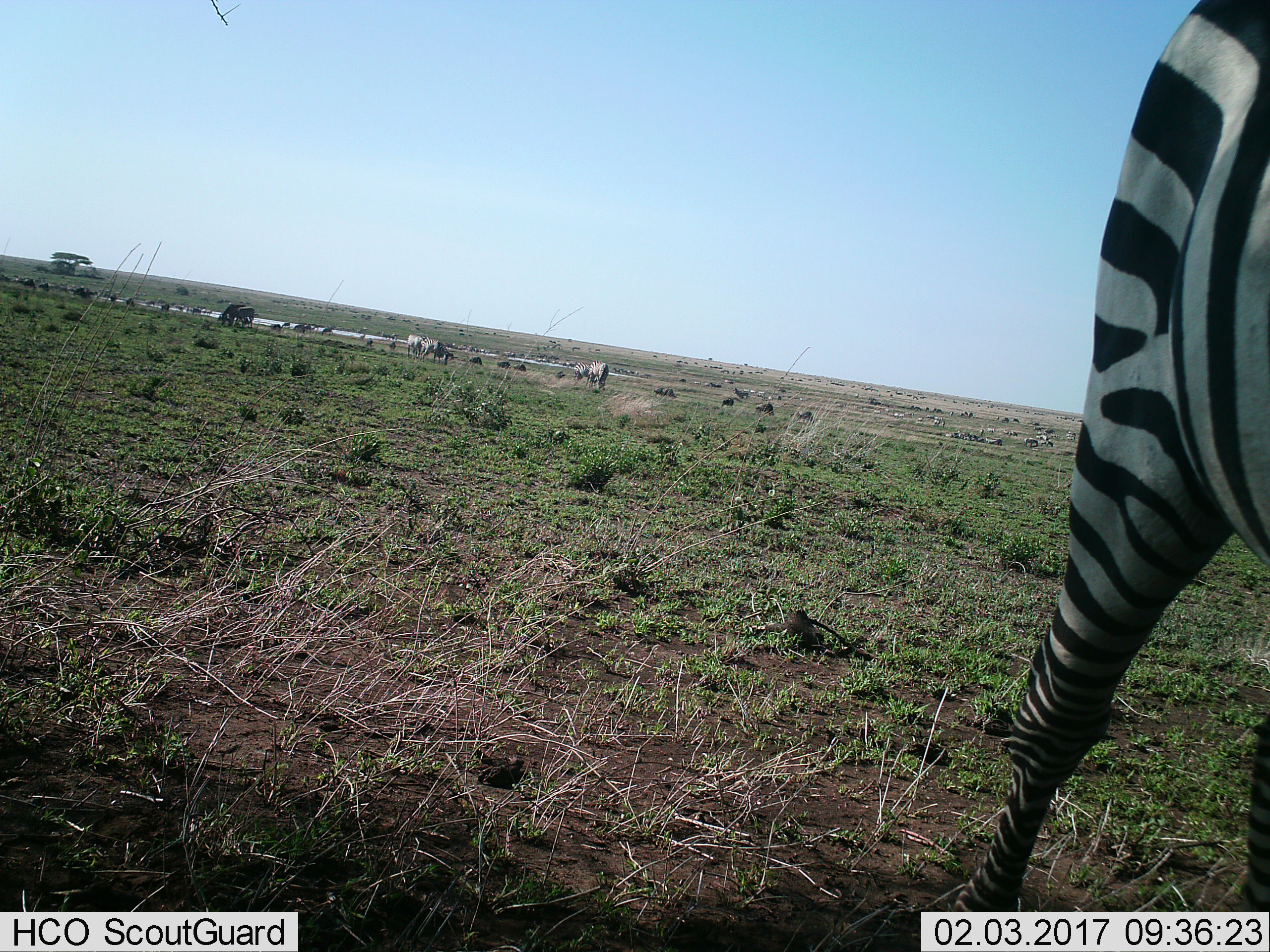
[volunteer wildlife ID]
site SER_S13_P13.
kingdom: Animalia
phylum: Chordata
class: Mammalia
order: Perissodactyla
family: Equidae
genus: Equus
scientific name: Equus quagga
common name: plains zebra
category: zebraplains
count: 4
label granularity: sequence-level